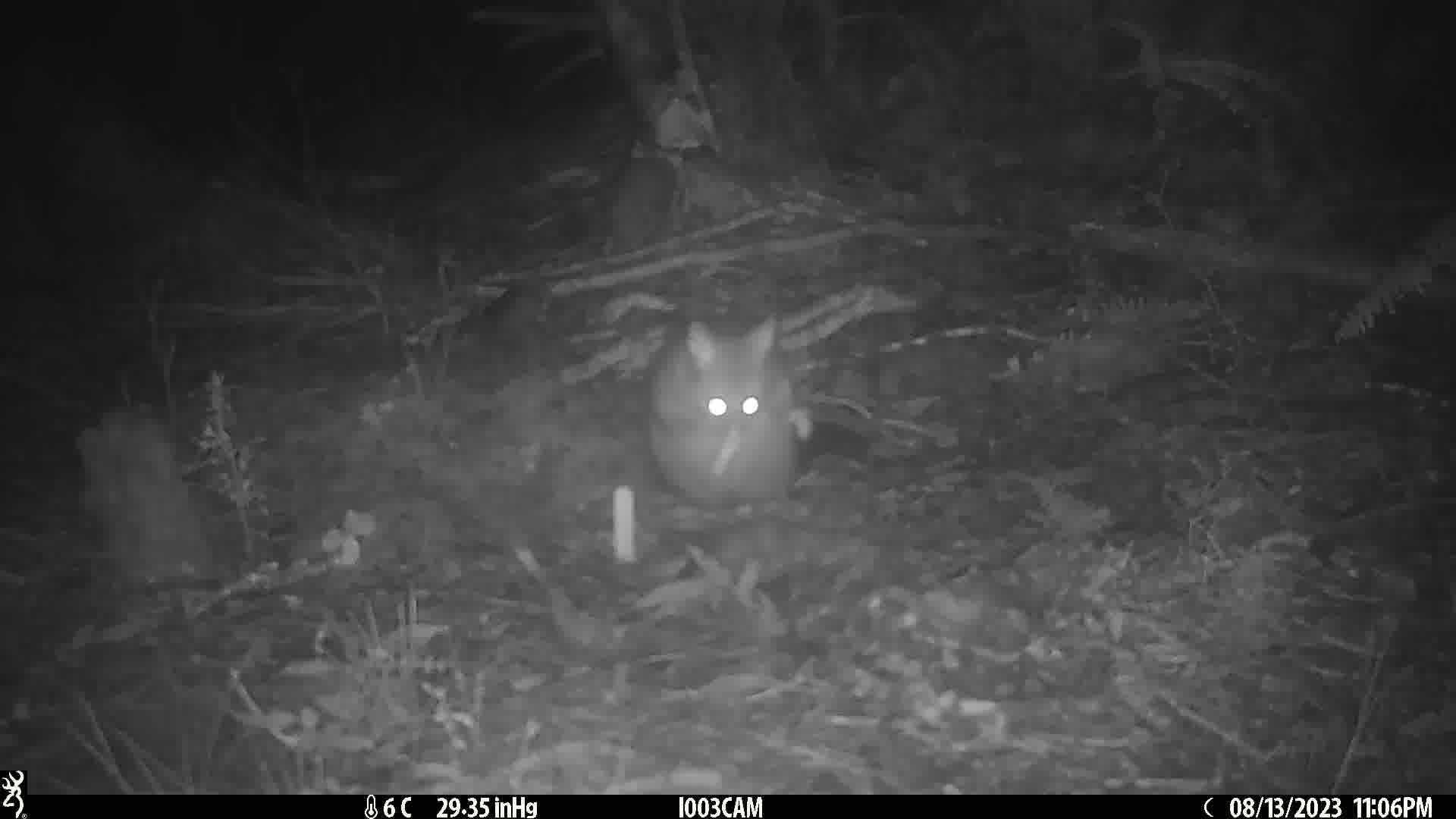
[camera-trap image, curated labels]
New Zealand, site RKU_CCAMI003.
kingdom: Animalia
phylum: Chordata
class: Mammalia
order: Diprotodontia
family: Phalangeridae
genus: Trichosurus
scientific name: Trichosurus vulpecula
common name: common brushtail possum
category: possum